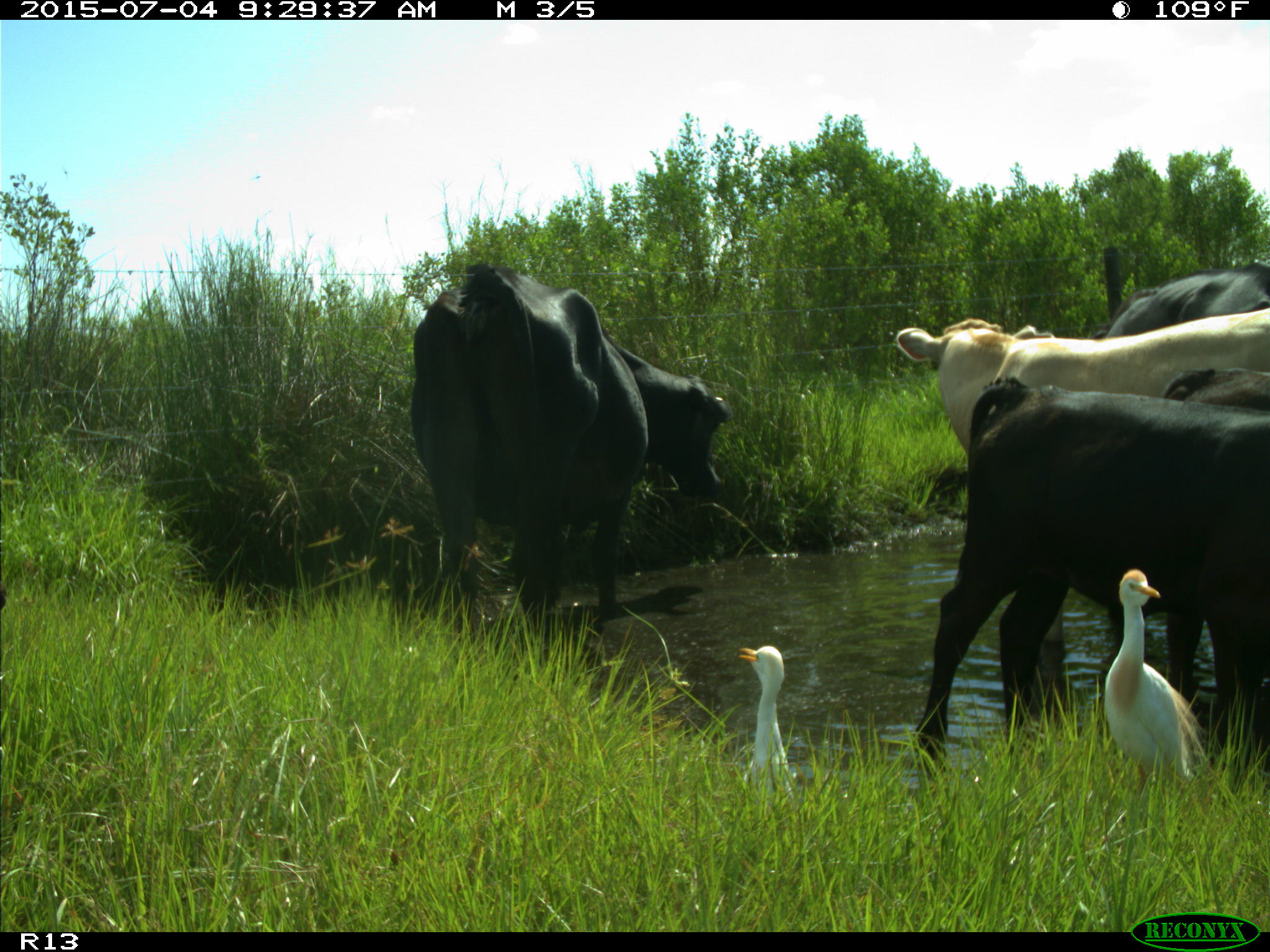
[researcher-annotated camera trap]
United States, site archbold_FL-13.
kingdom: Animalia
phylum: Chordata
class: Mammalia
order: Artiodactyla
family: Bovidae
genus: Bos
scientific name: Bos taurus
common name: domestic cow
Bos taurus (domestic cow).